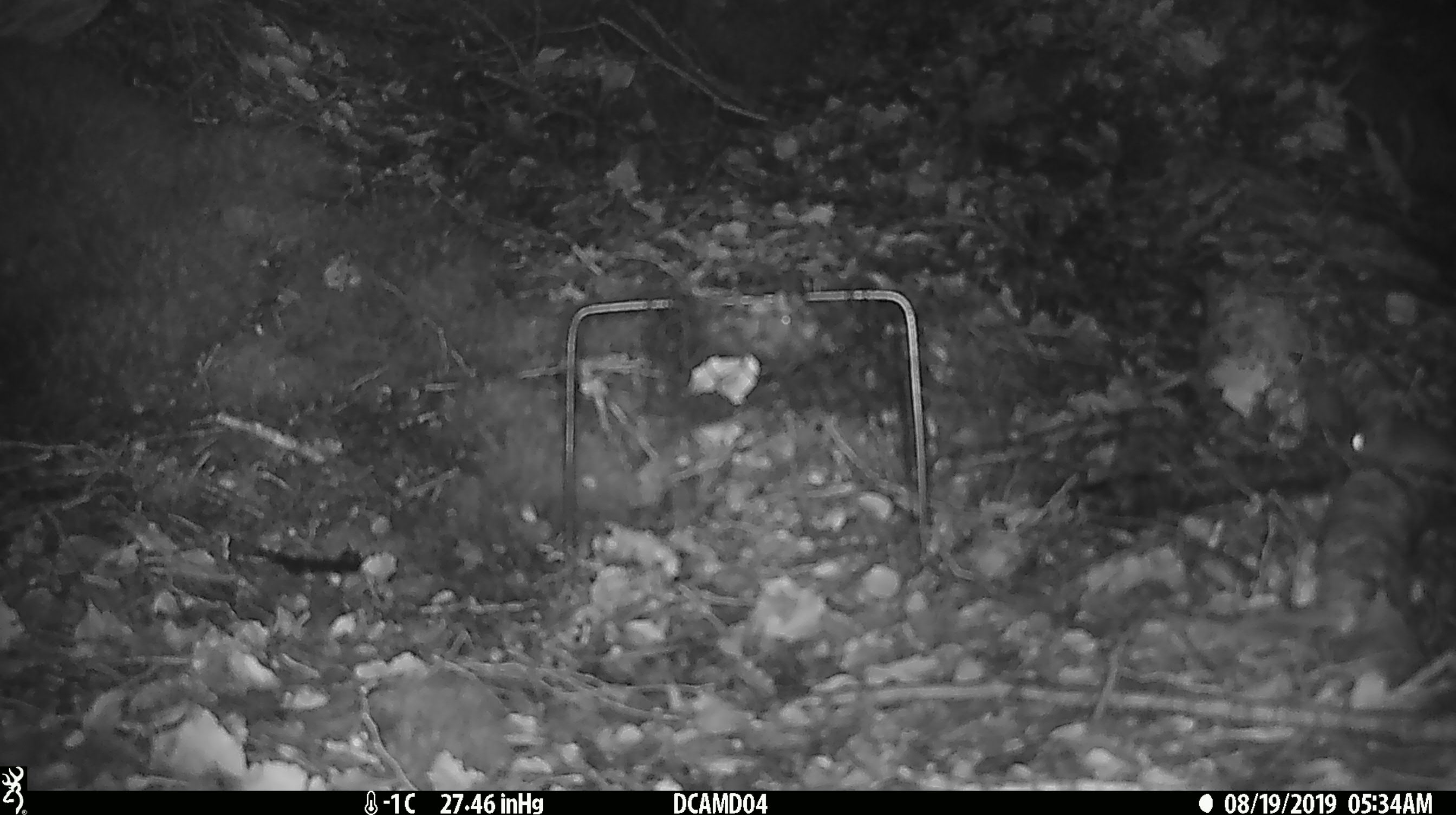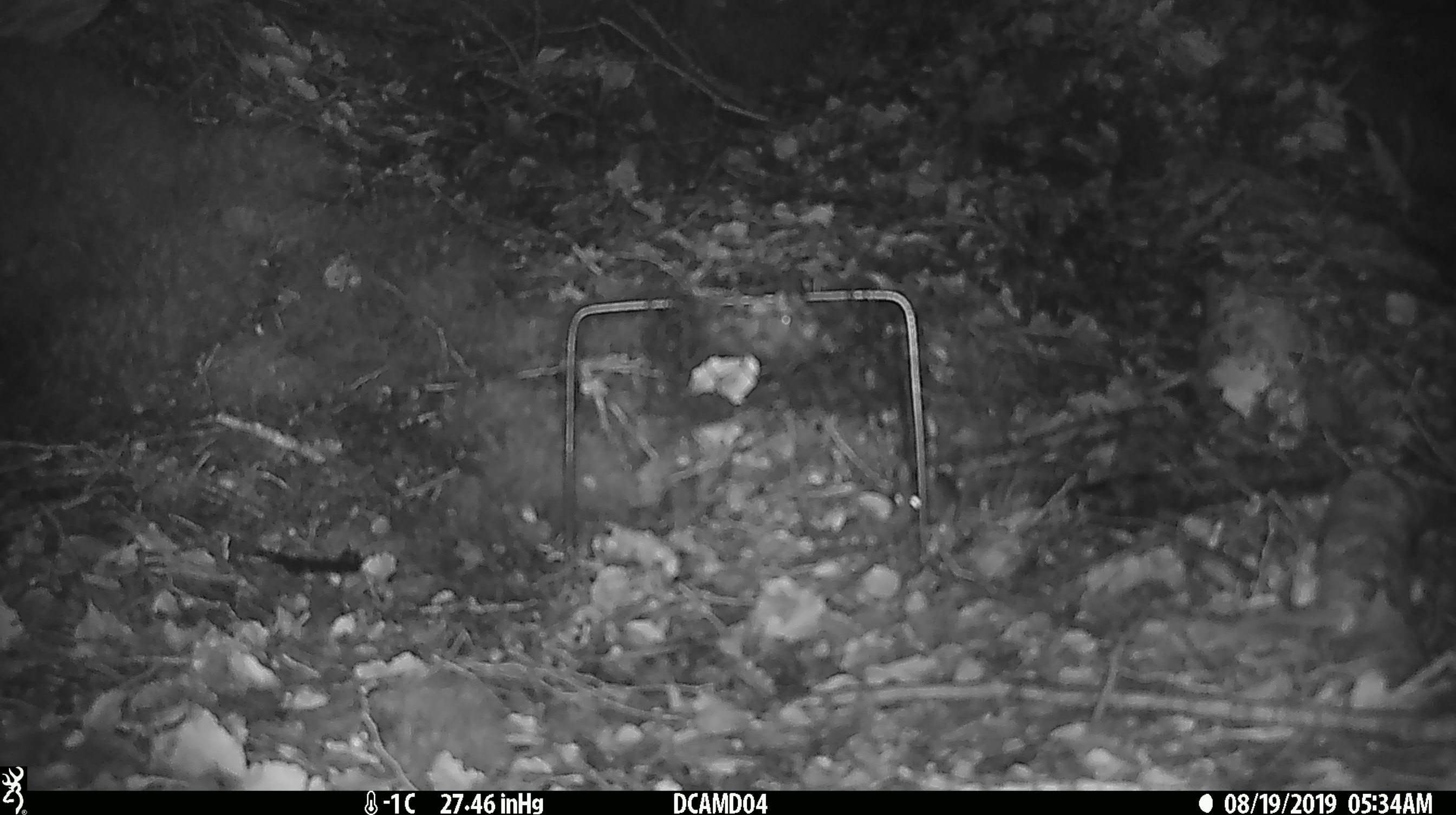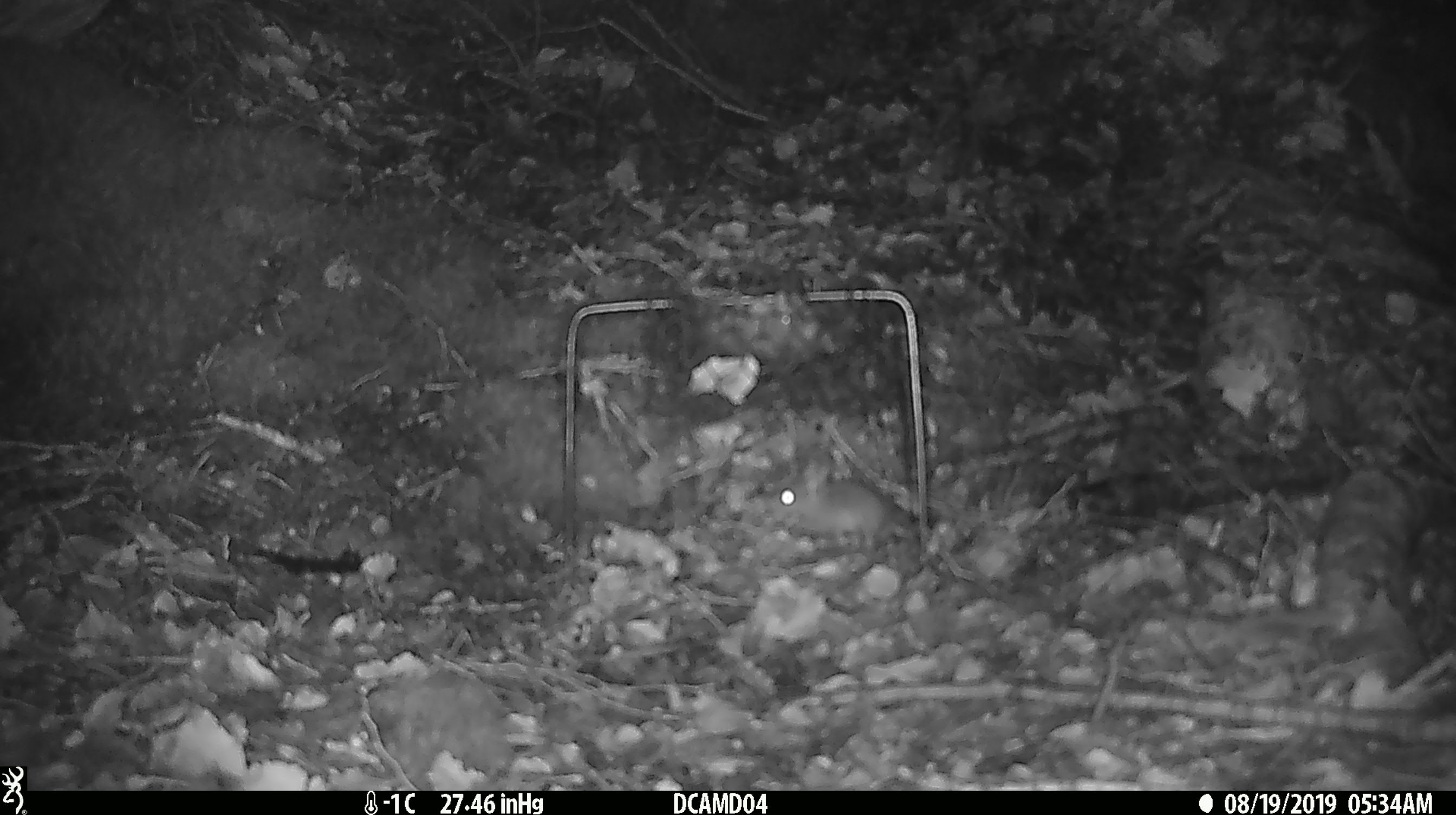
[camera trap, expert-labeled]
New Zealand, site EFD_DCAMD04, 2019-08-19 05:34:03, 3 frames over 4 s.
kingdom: Animalia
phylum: Chordata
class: Mammalia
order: Rodentia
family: Muridae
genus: Mus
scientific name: Mus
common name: mouse